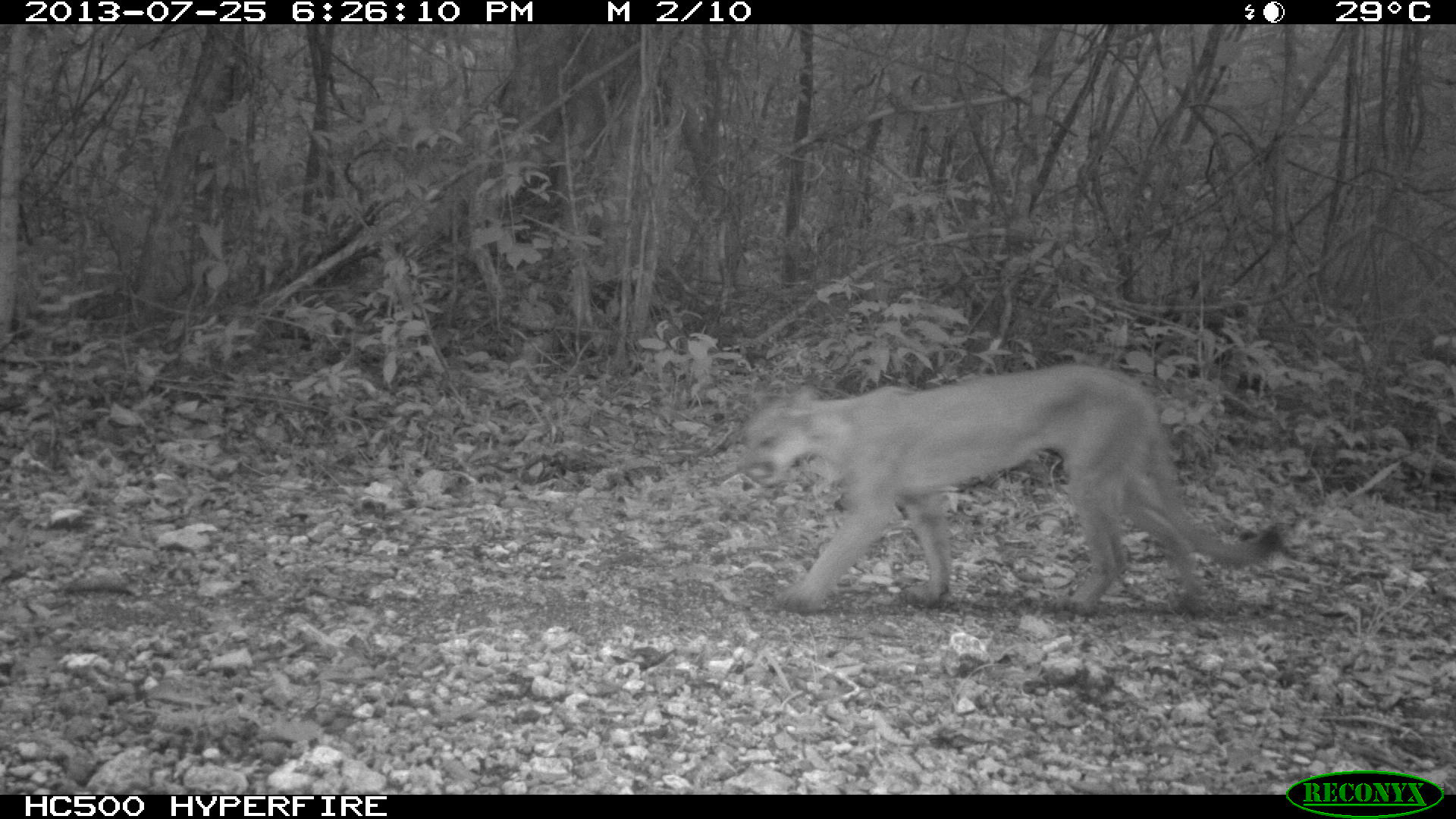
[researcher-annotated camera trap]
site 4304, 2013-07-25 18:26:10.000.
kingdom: Animalia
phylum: Chordata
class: Mammalia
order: Carnivora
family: Felidae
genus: Puma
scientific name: Puma concolor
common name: mountain lion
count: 2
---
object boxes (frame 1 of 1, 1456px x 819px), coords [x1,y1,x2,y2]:
puma concolor: [738,360,1286,618]